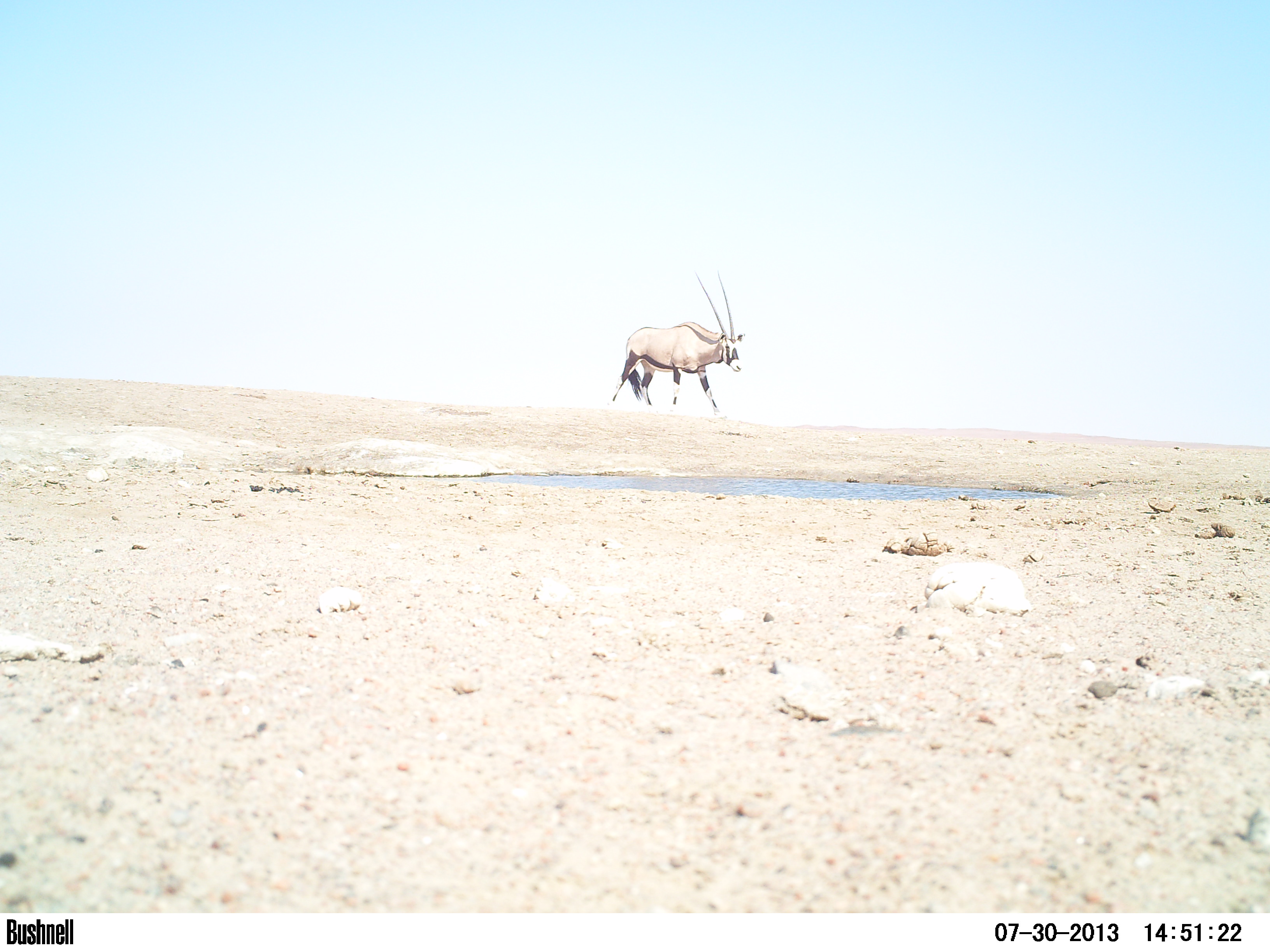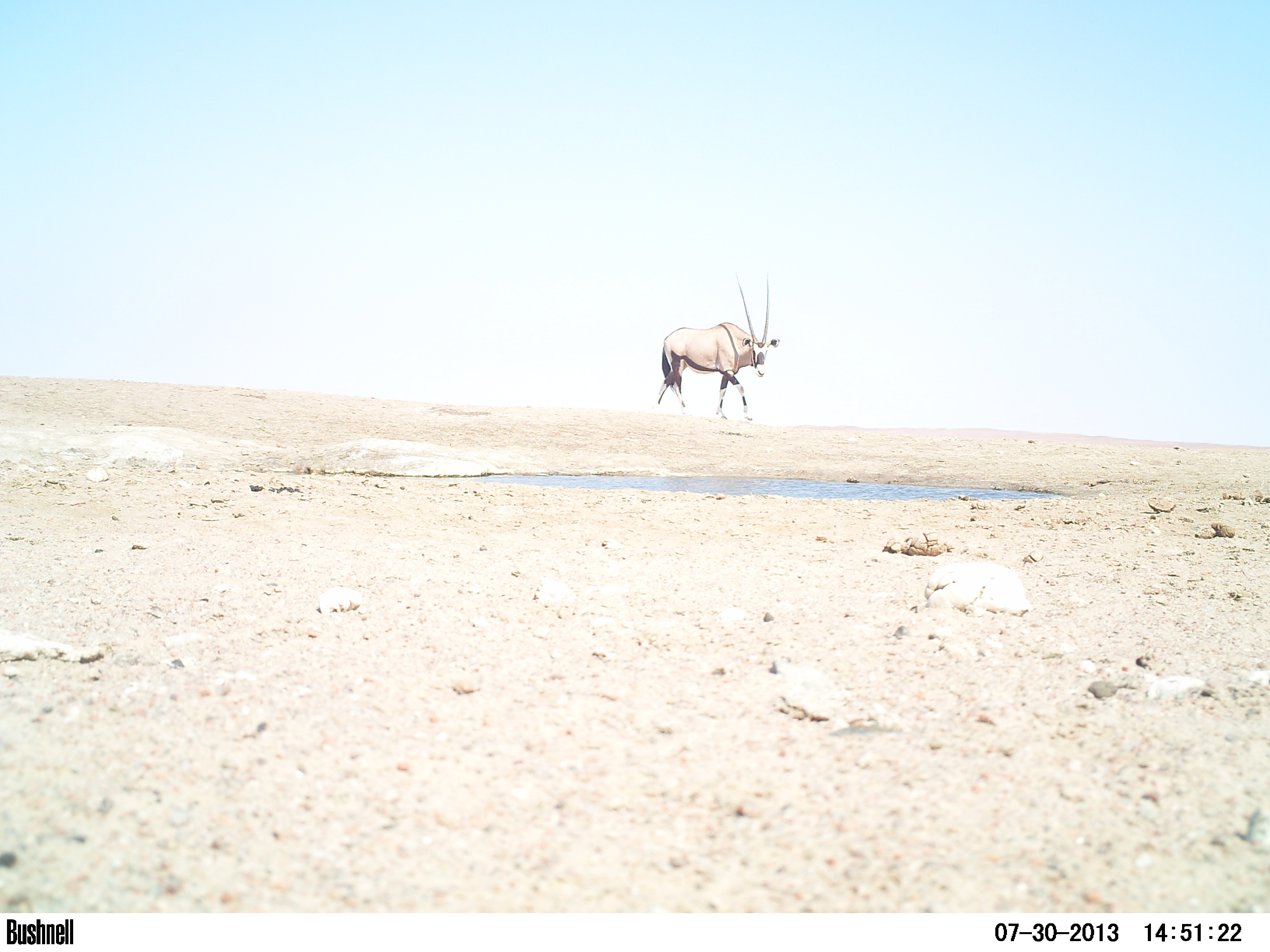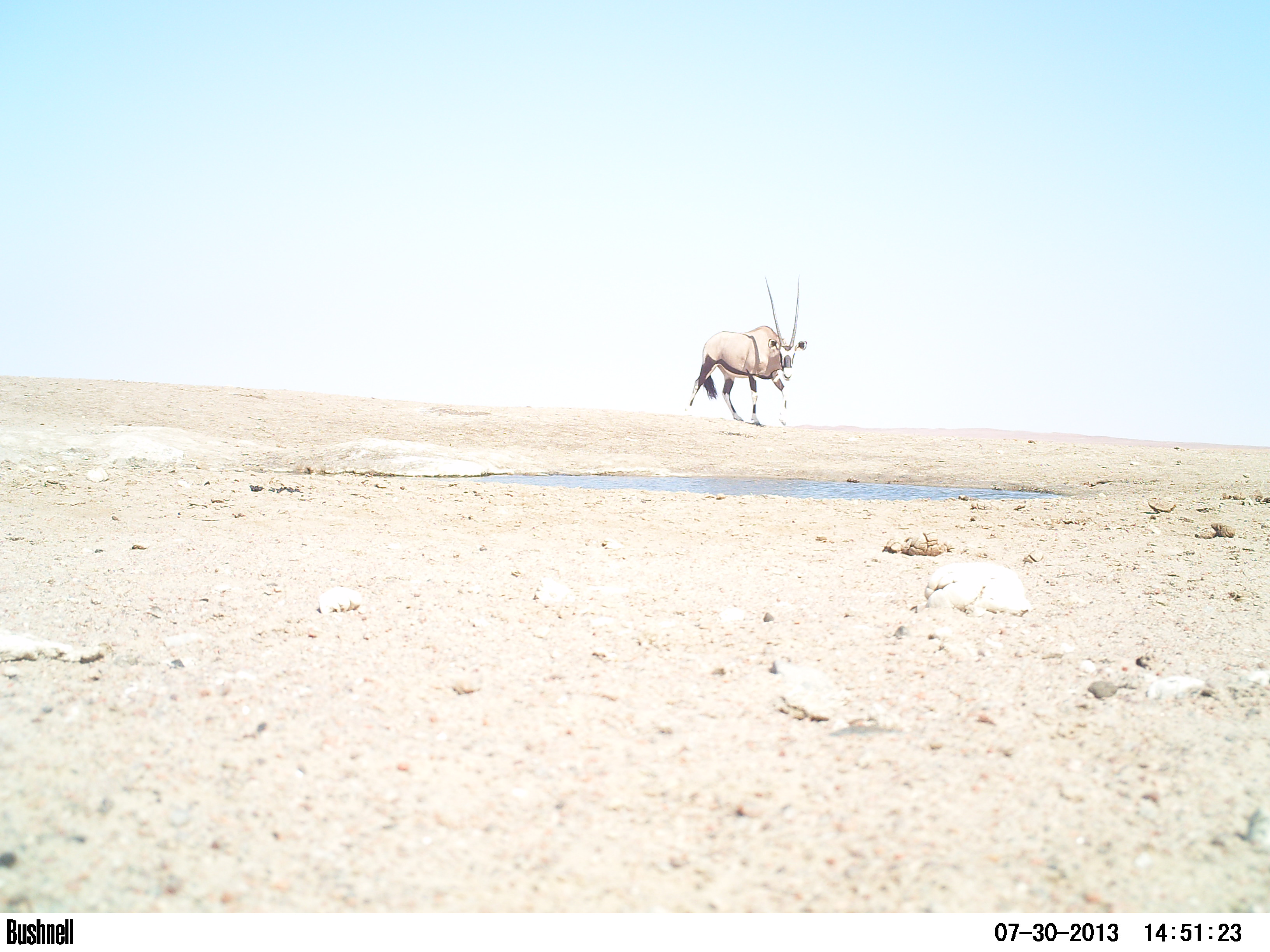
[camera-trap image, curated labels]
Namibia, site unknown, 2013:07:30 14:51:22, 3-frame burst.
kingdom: Animalia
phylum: Chordata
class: Mammalia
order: Artiodactyla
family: Bovidae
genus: Oryx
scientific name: Oryx gazella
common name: gemsbok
Oryx gazella (gemsbok).